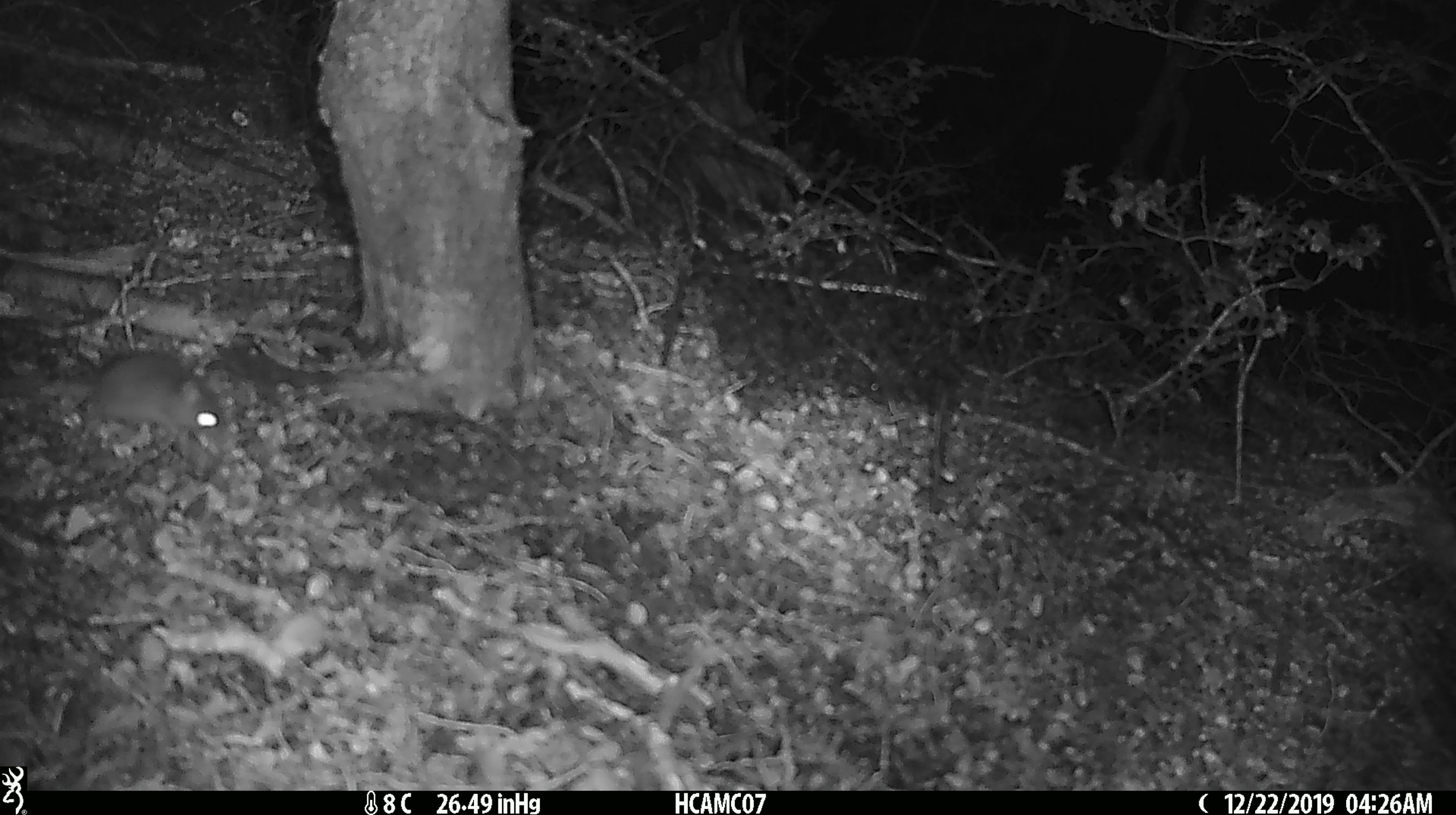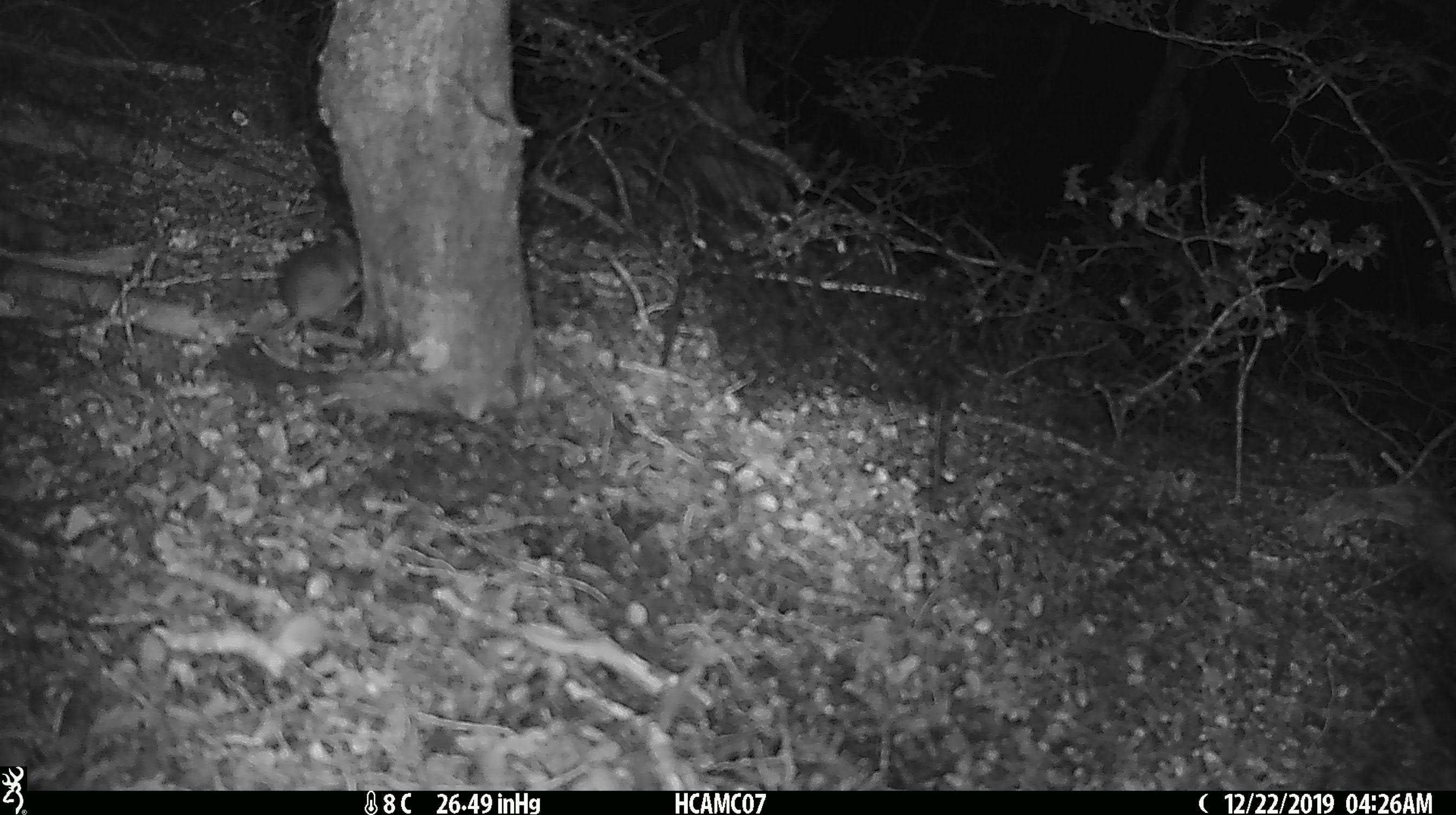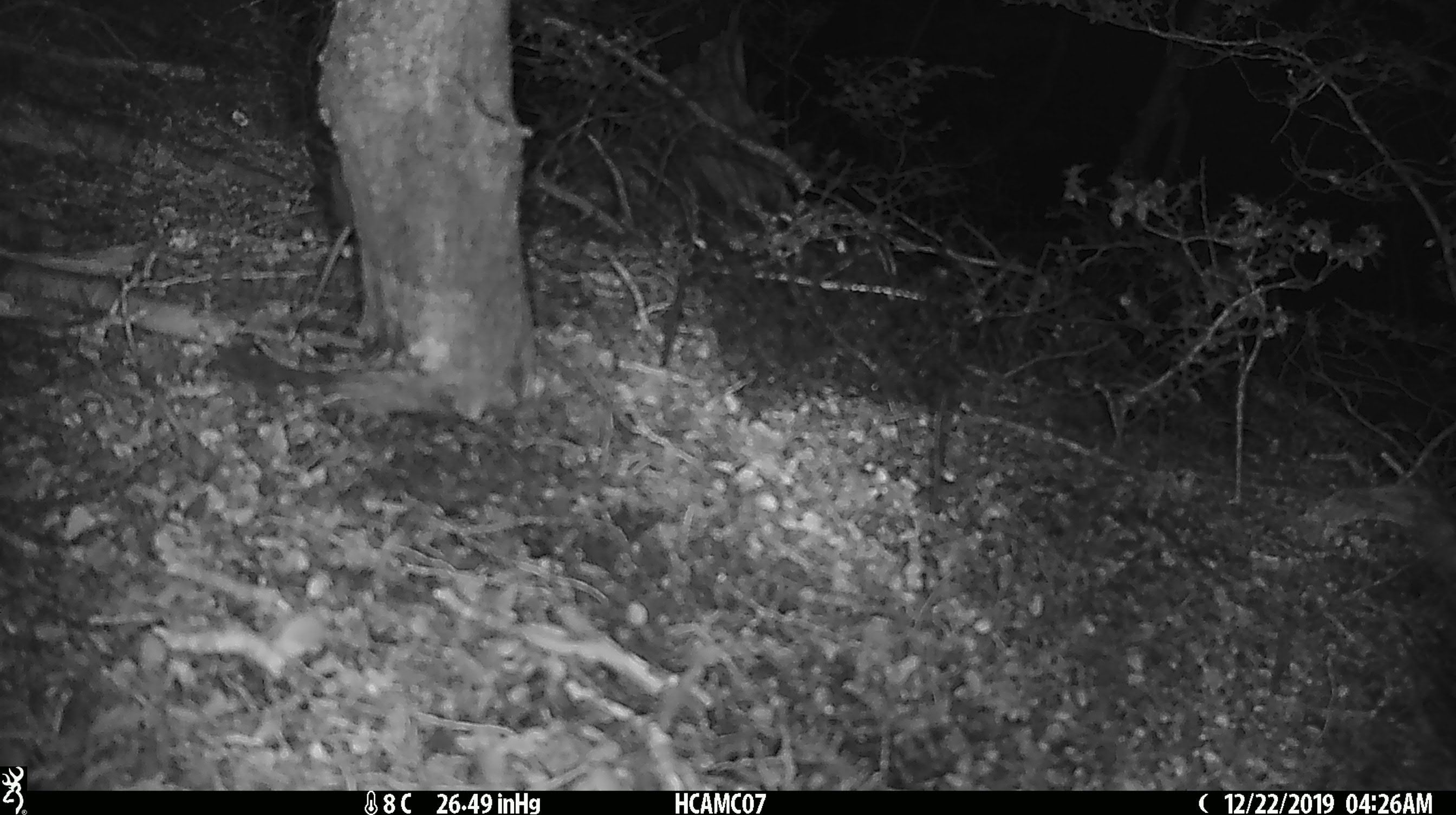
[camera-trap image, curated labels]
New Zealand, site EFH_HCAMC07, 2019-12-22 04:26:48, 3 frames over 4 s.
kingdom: Animalia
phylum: Chordata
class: Mammalia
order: Rodentia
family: Muridae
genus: Mus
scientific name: Mus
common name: mouse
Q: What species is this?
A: Mouse (Mus).